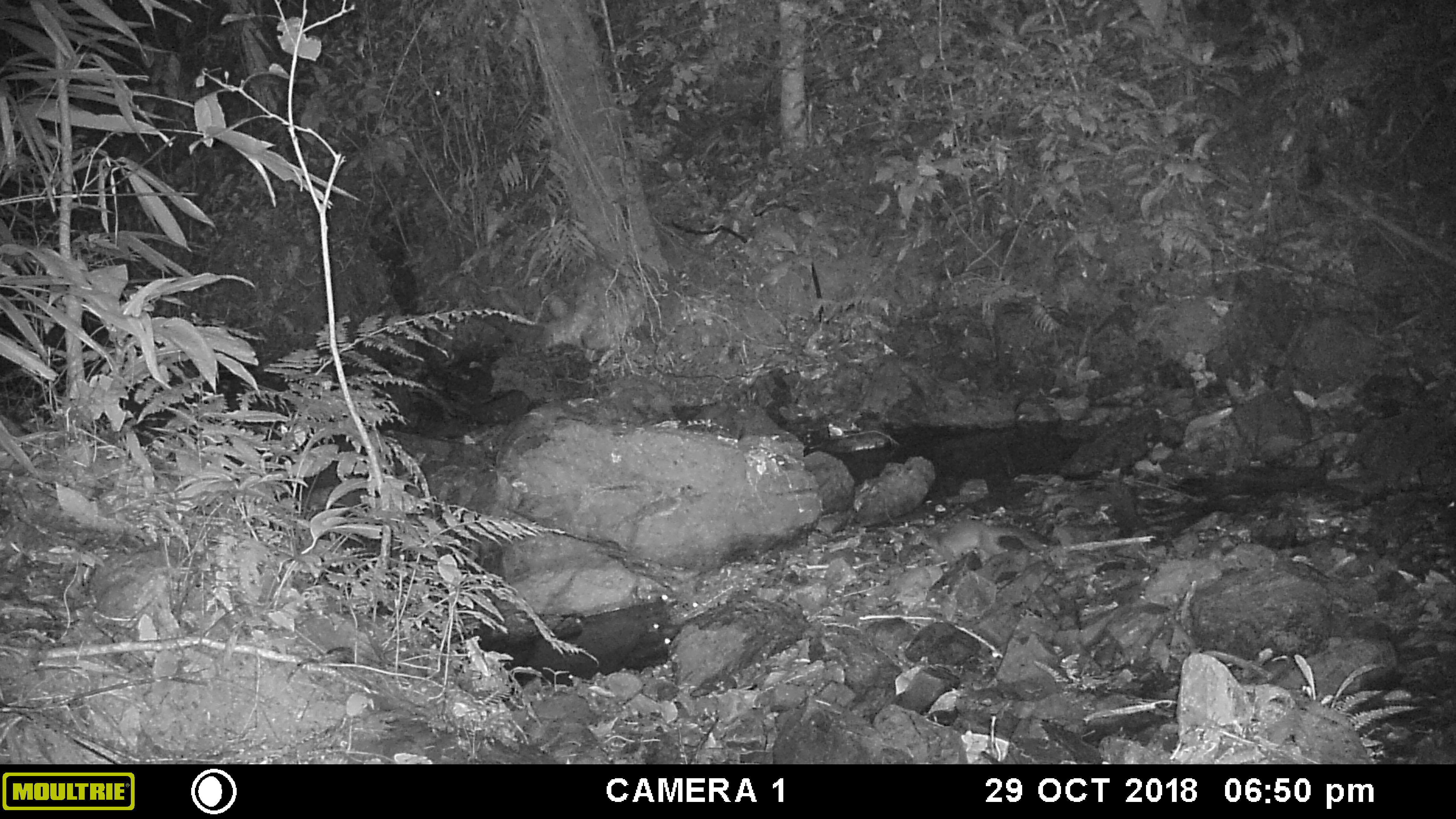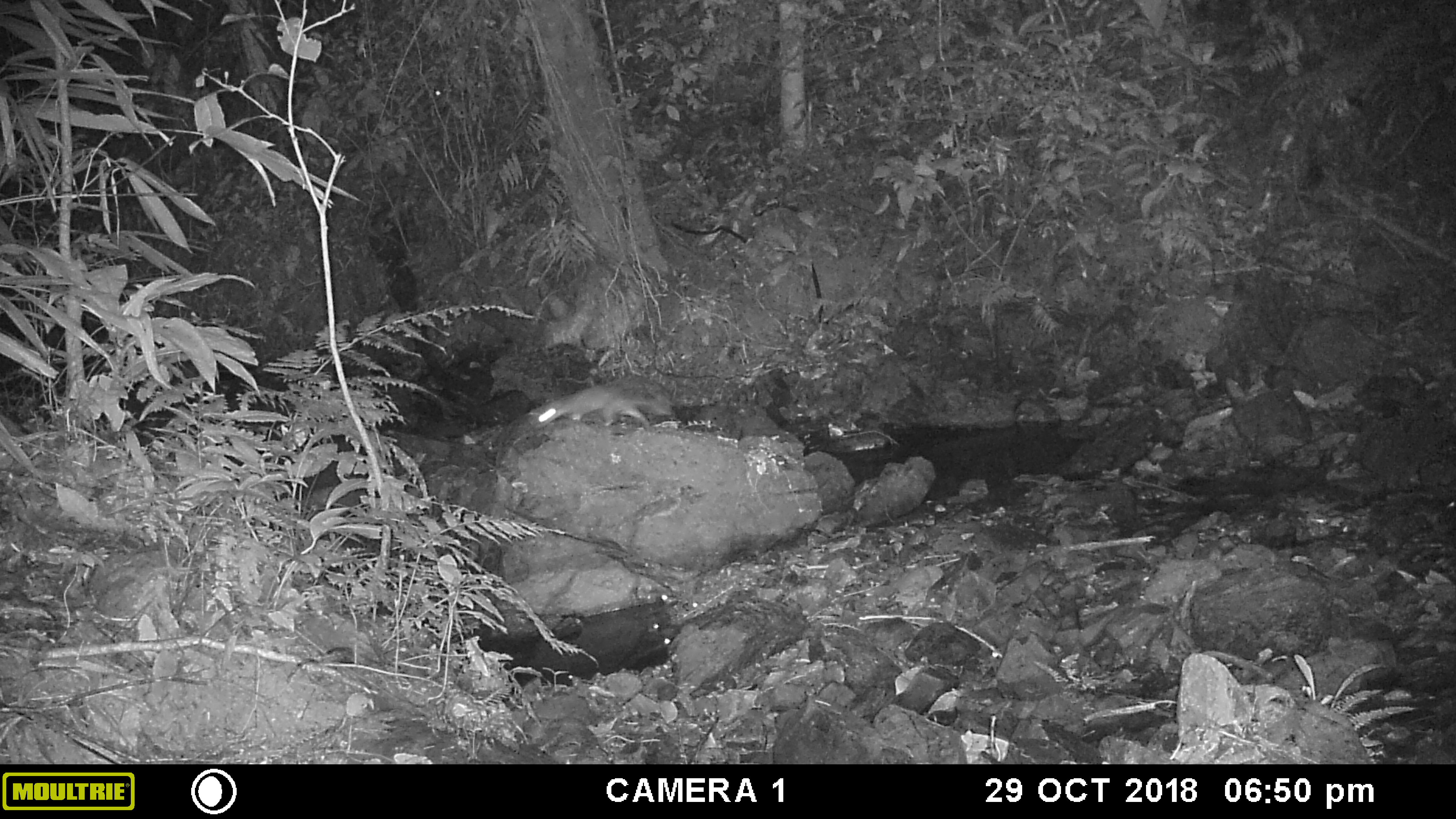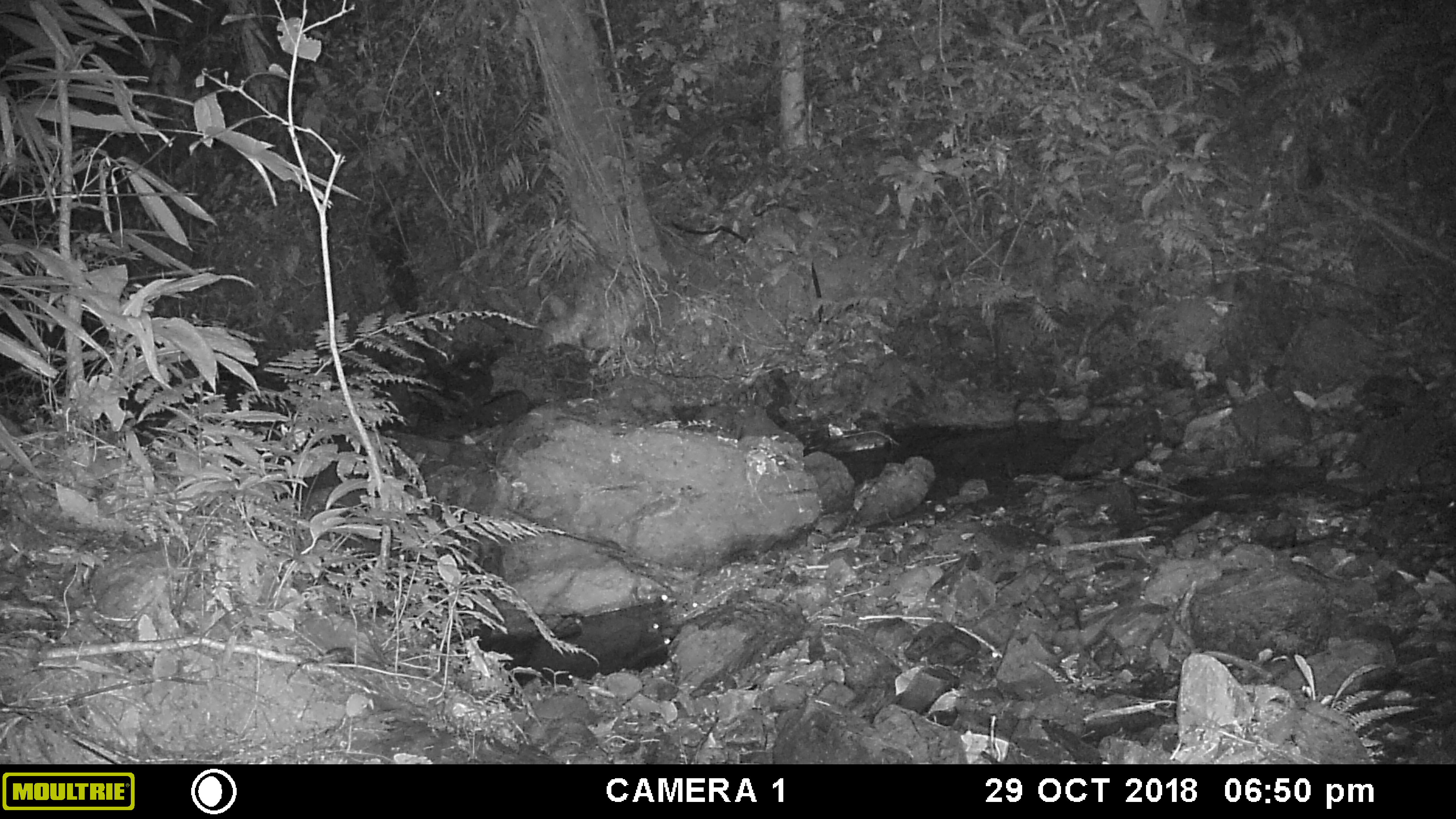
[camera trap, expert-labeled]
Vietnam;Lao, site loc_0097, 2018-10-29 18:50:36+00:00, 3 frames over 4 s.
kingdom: Animalia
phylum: Chordata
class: Mammalia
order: Carnivora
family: Mustelidae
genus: Melogale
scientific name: Melogale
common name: ferret badger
Ferret badger (Melogale). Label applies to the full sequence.